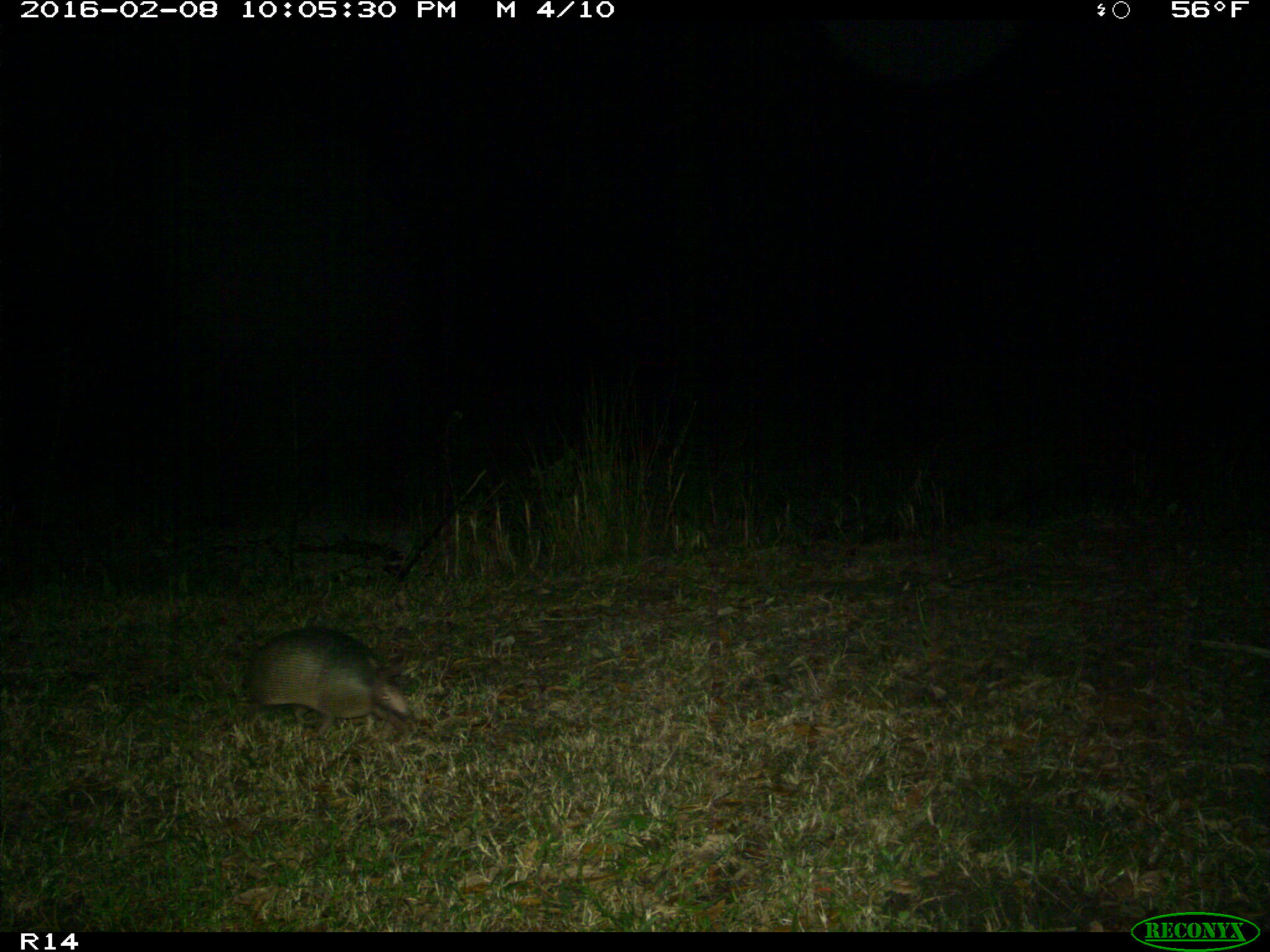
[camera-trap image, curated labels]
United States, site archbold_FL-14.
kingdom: Animalia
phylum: Chordata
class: Mammalia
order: Cingulata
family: Dasypodidae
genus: Dasypus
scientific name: Dasypus novemcinctus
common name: nine-banded armadillo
Dasypus novemcinctus (nine-banded armadillo).